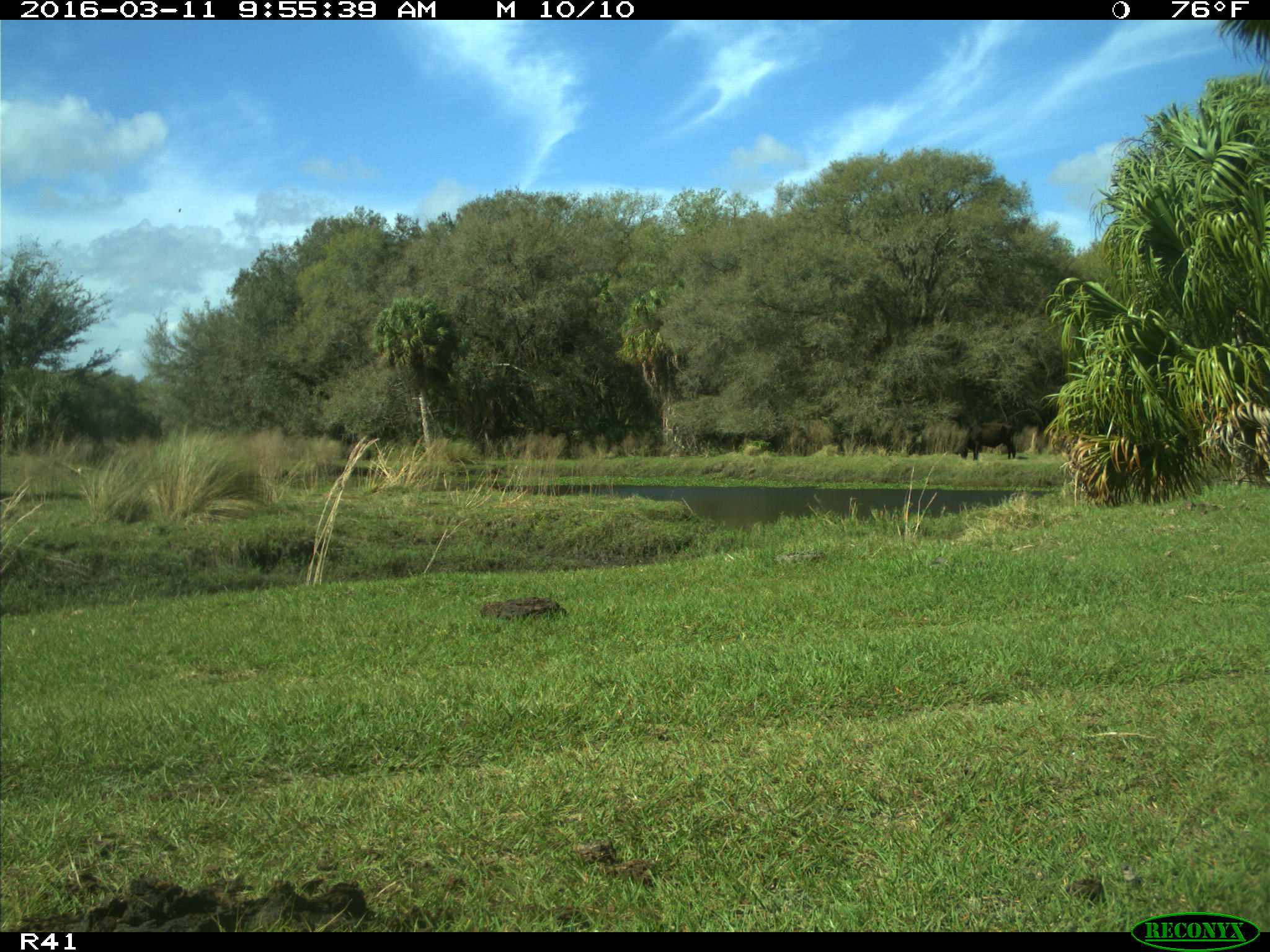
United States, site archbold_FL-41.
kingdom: Animalia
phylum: Chordata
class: Mammalia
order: Artiodactyla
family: Bovidae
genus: Bos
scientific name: Bos taurus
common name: domestic cow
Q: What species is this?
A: Bos taurus (domestic cow).